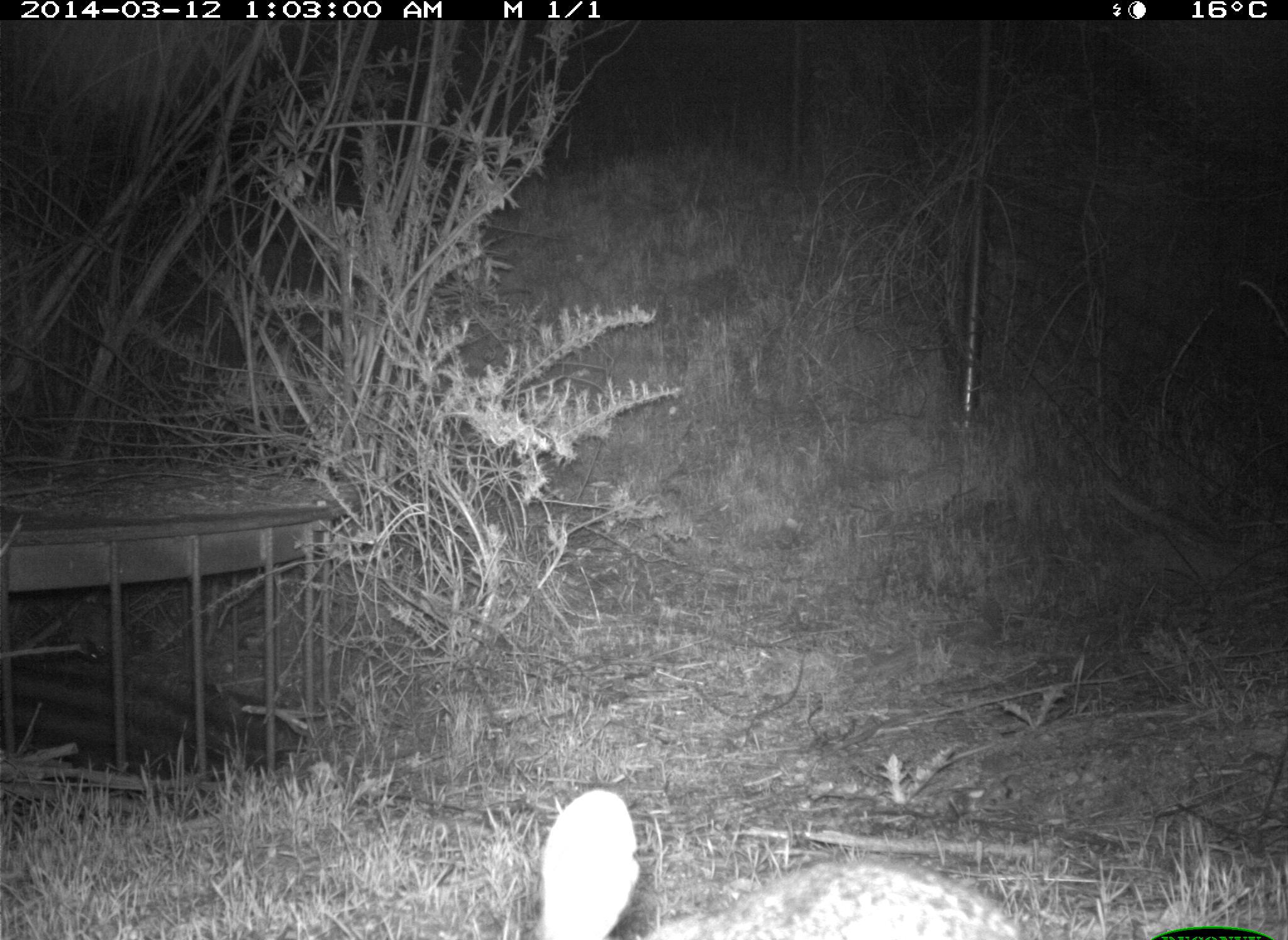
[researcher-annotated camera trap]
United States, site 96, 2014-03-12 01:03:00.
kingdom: Animalia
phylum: Chordata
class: Mammalia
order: Lagomorpha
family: Leporidae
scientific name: Leporidae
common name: rabbits and hares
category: rabbit